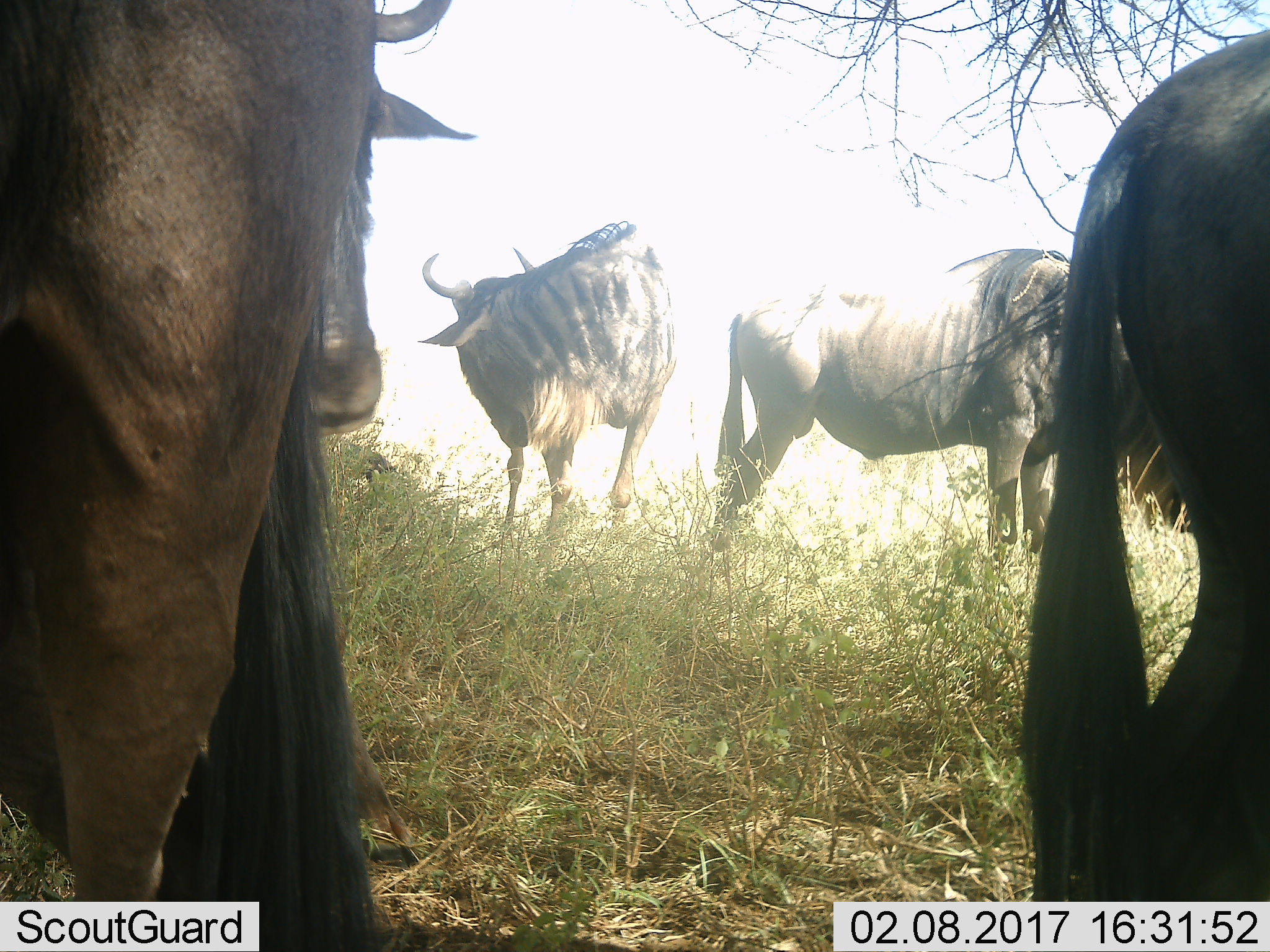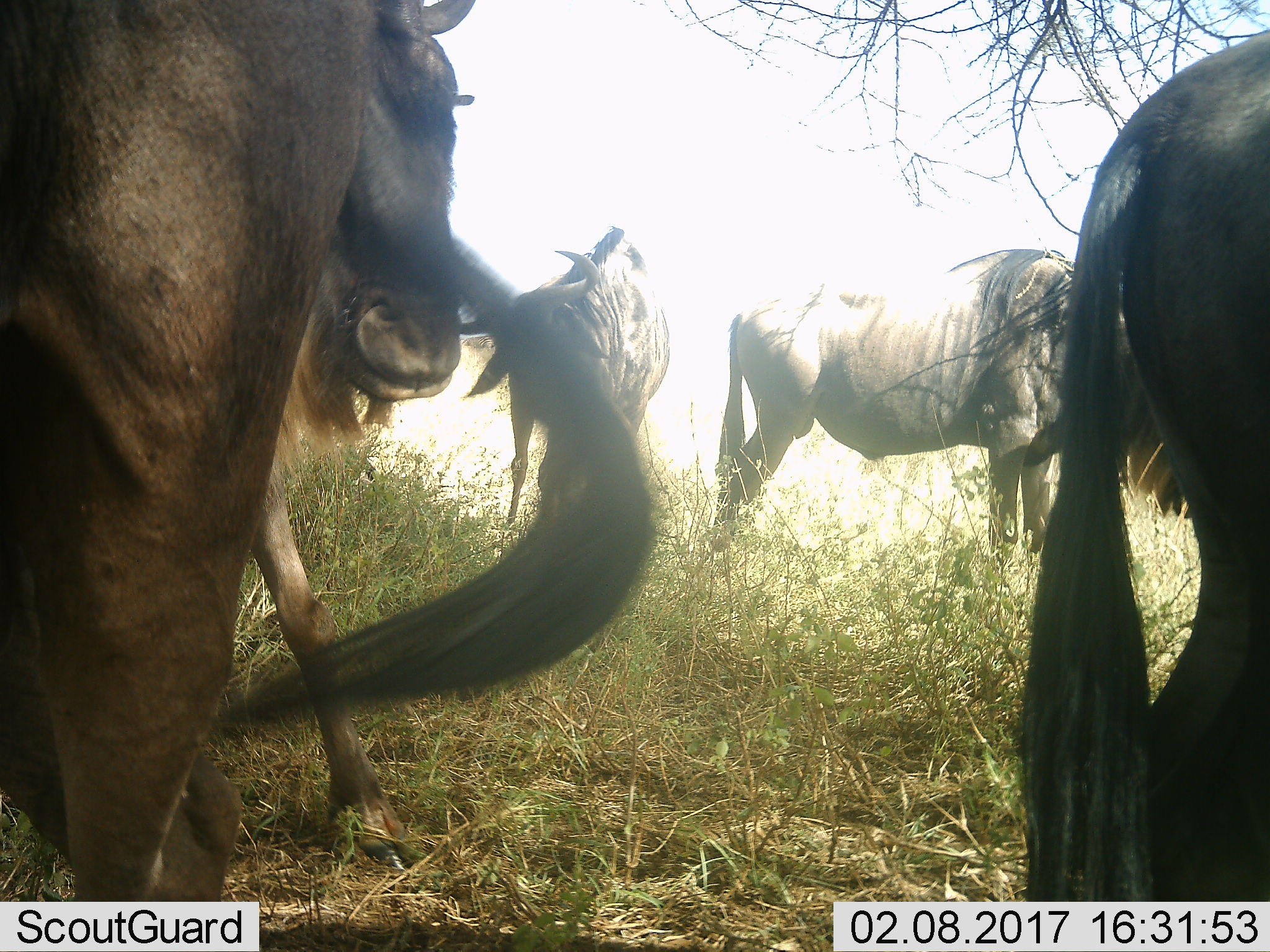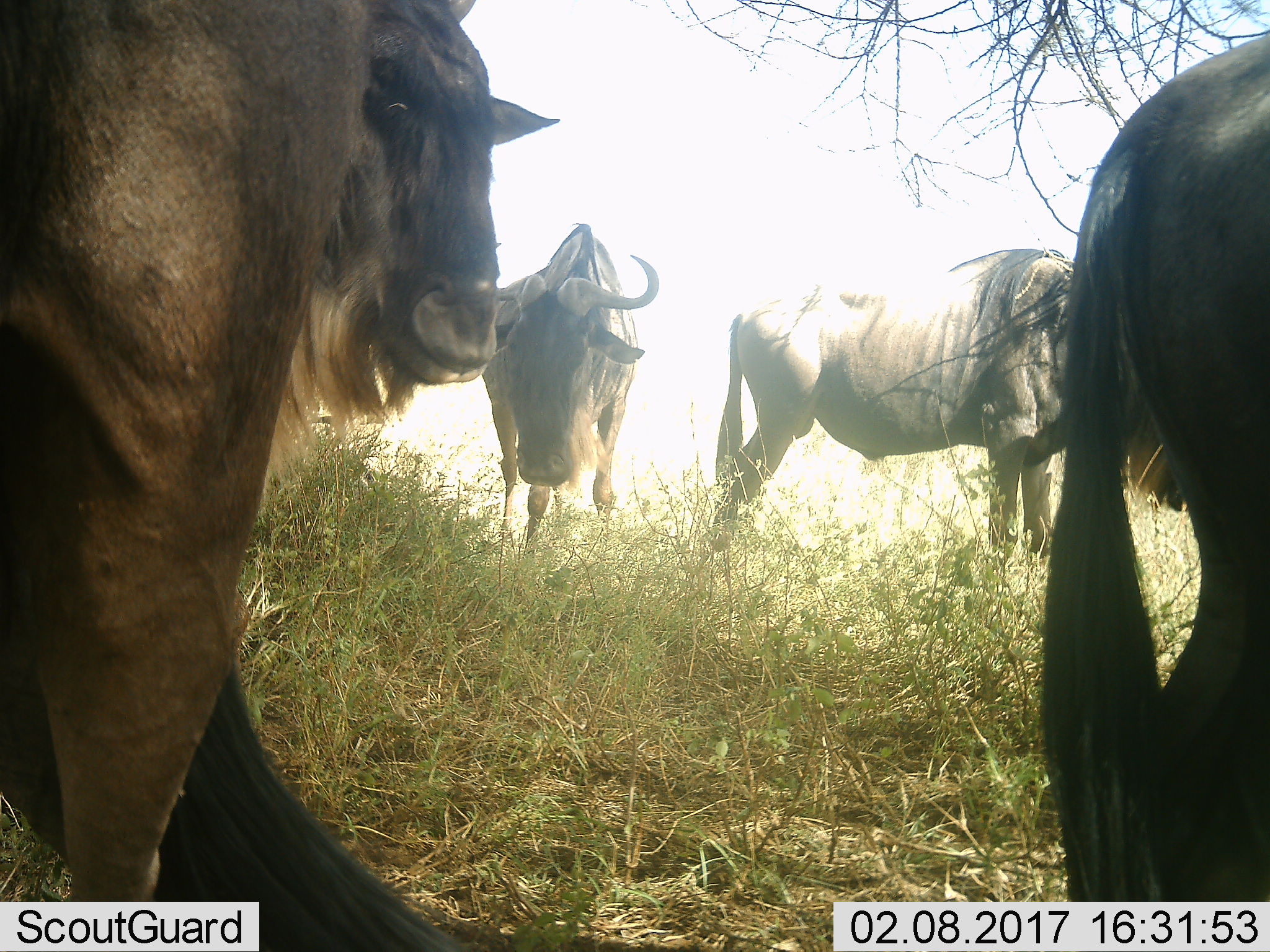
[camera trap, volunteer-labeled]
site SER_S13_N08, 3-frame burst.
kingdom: Animalia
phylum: Chordata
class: Mammalia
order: Artiodactyla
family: Bovidae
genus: Connochaetes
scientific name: Connochaetes taurinus taurinus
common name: blue wildebeest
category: wildebeestblue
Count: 5.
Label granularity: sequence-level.